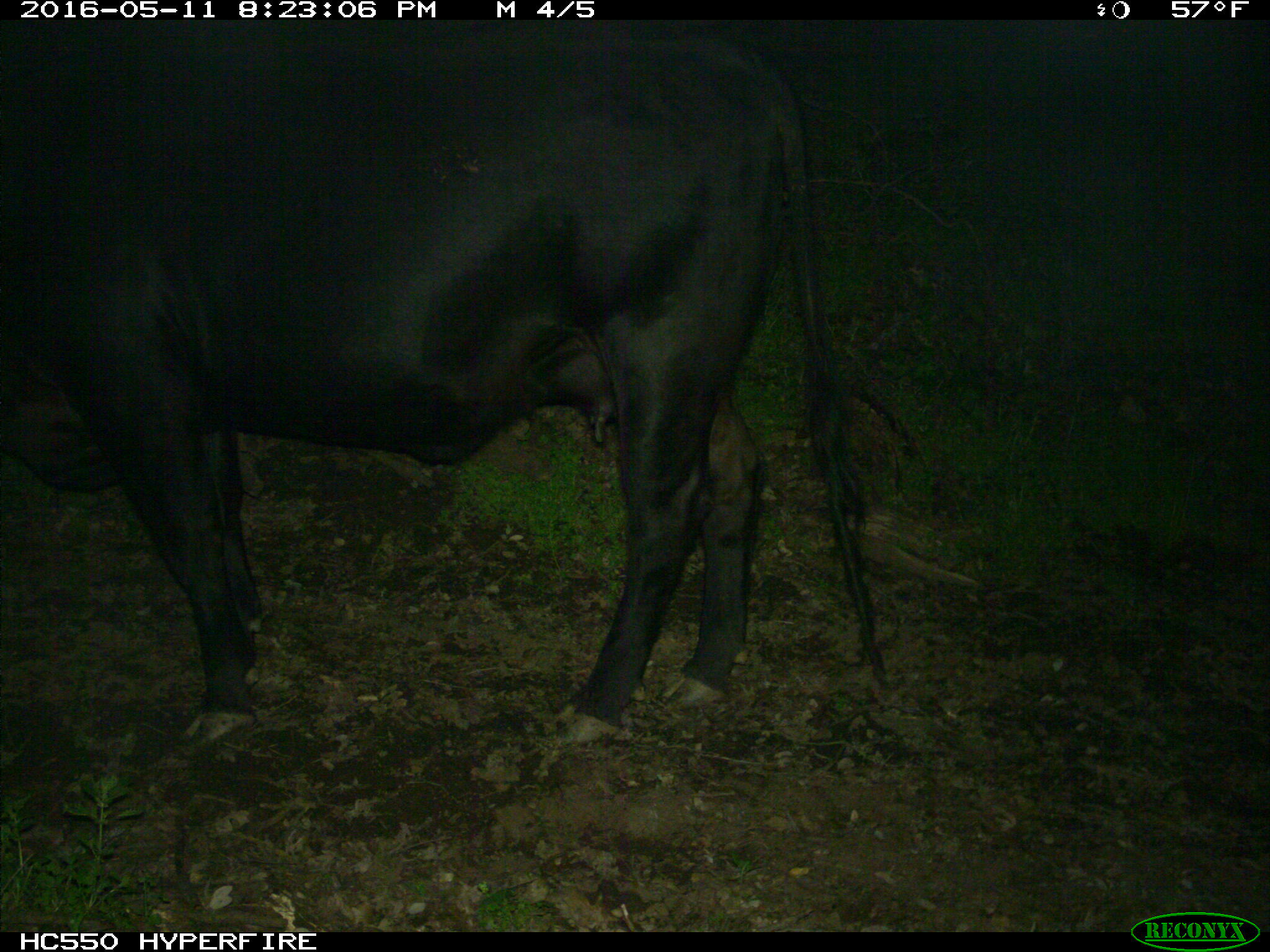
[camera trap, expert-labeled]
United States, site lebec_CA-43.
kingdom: Animalia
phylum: Chordata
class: Mammalia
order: Artiodactyla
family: Bovidae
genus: Bos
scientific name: Bos taurus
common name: domestic cow